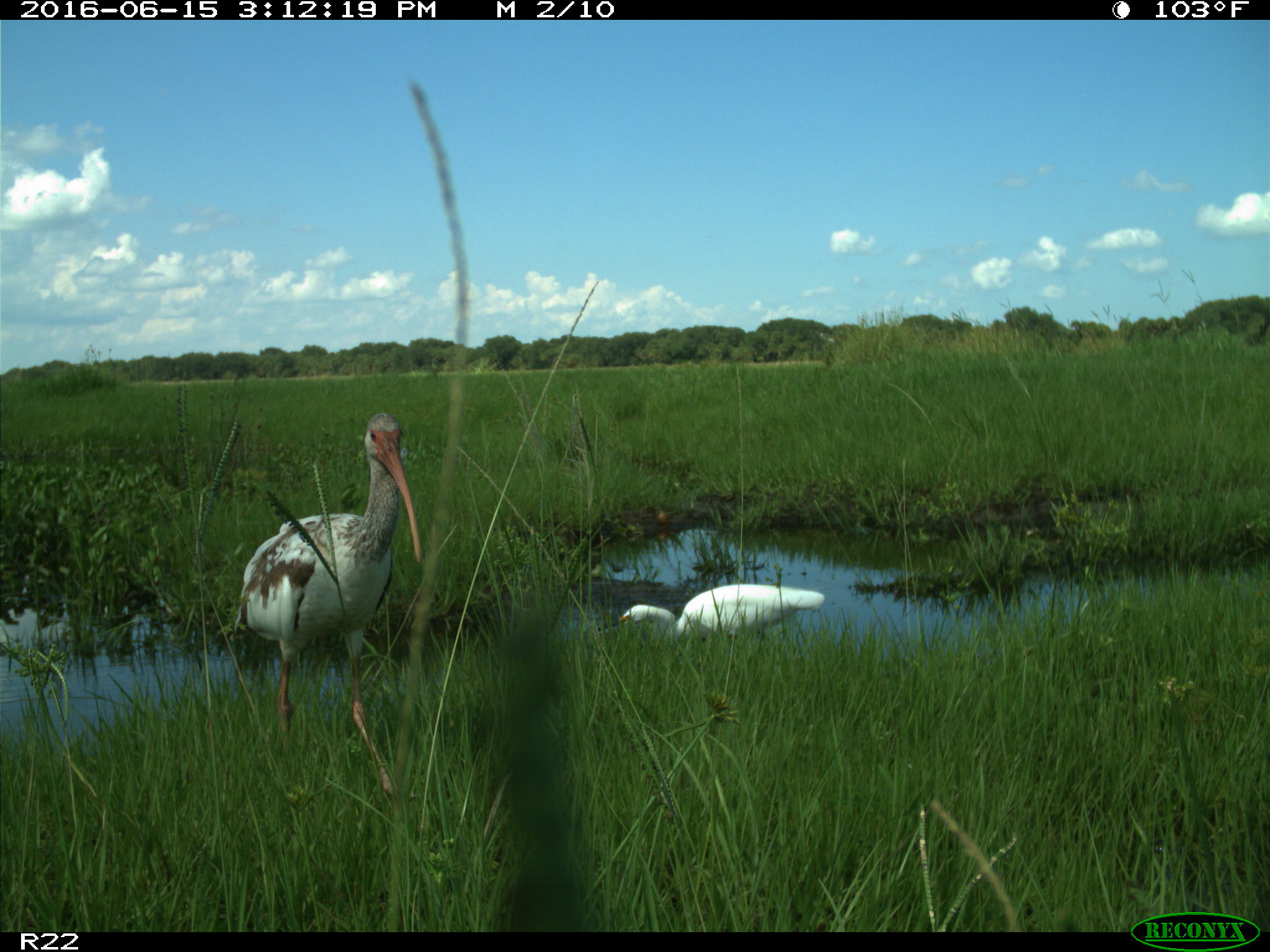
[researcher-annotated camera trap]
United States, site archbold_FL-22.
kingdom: Animalia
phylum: Chordata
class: Aves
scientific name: Aves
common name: birds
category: unidentified bird